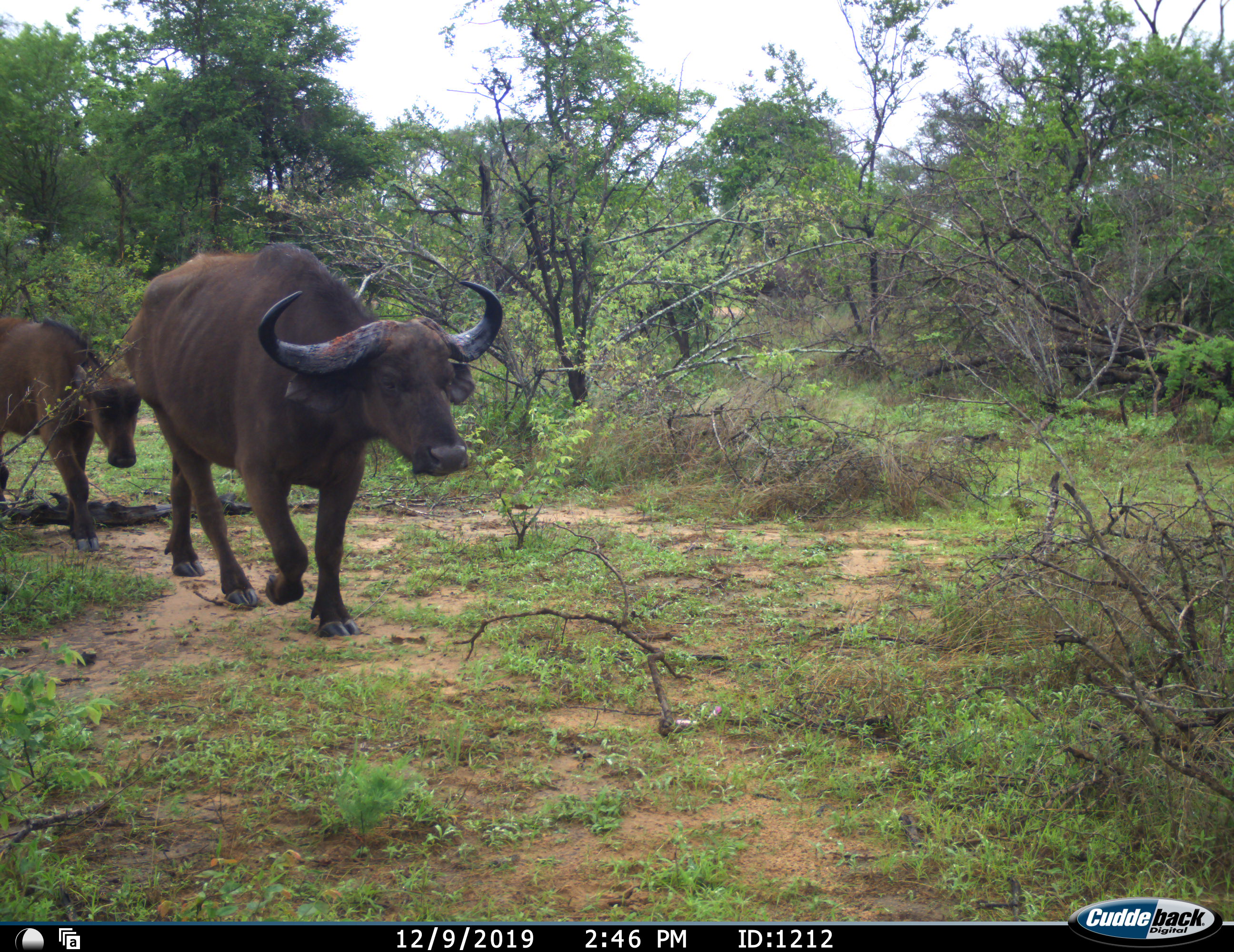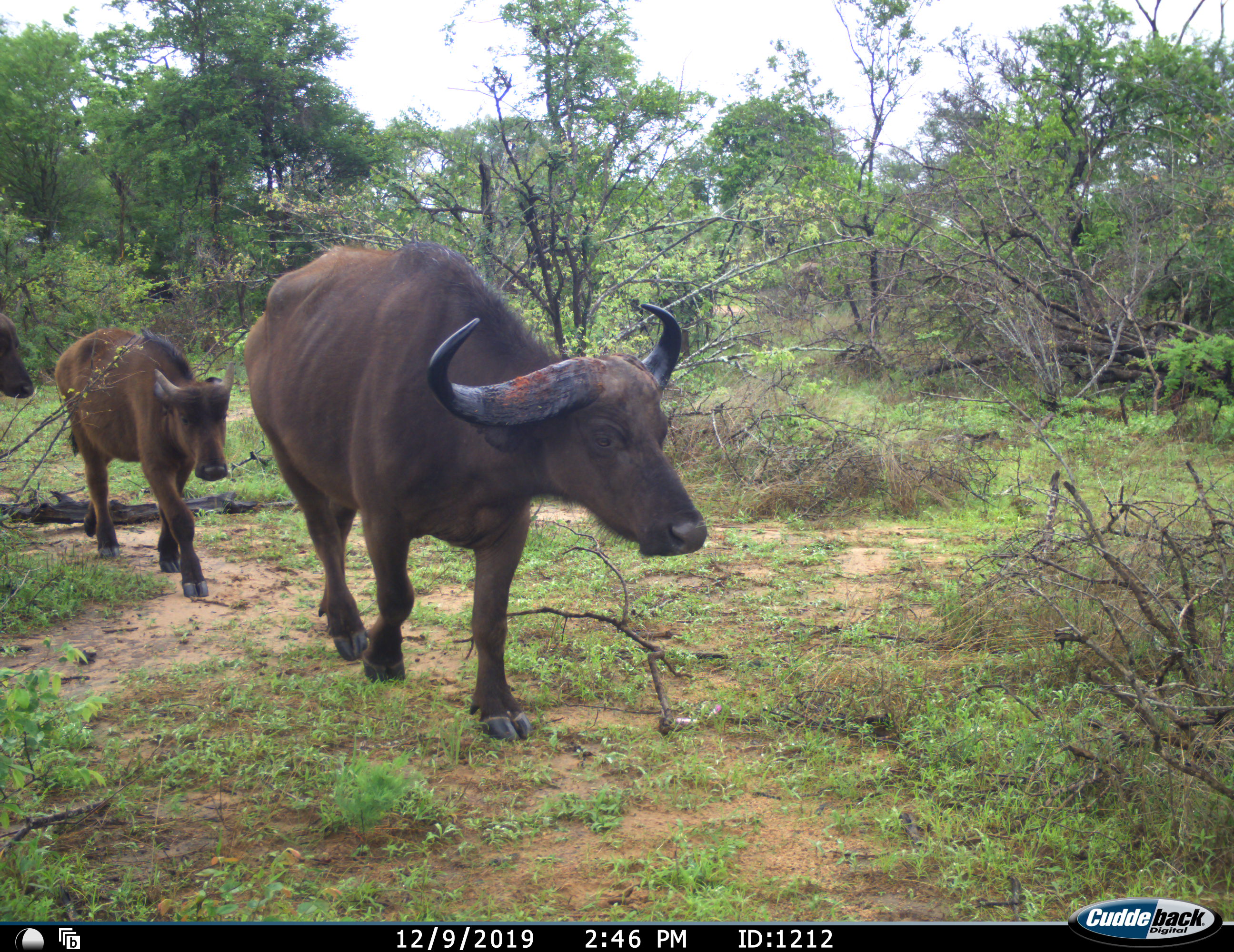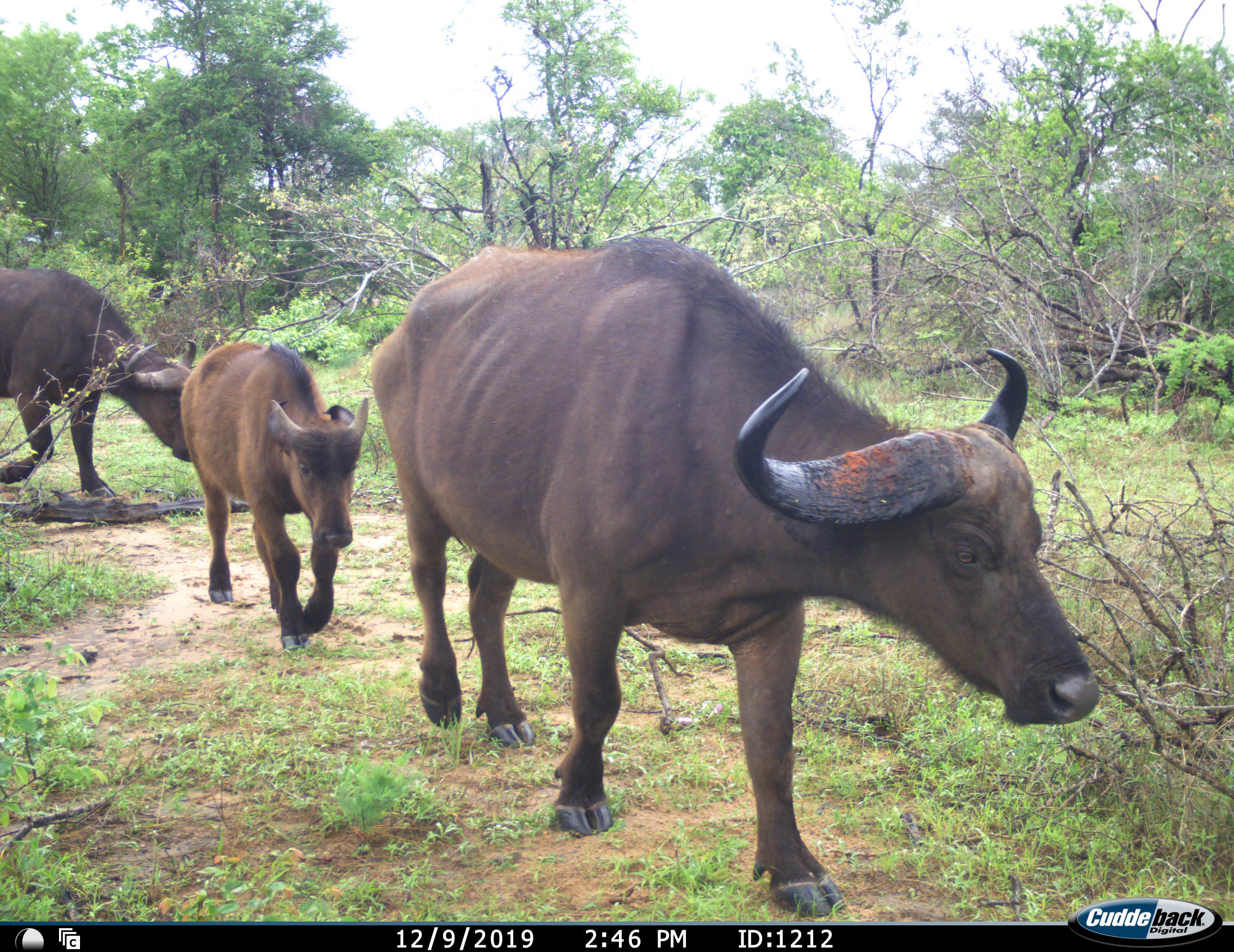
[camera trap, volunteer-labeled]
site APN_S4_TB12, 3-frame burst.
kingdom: Animalia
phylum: Chordata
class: Mammalia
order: Artiodactyla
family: Bovidae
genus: Syncerus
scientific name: Syncerus caffer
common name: african buffalo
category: buffalo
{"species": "buffalo (african buffalo) (Syncerus caffer)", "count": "3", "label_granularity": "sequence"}